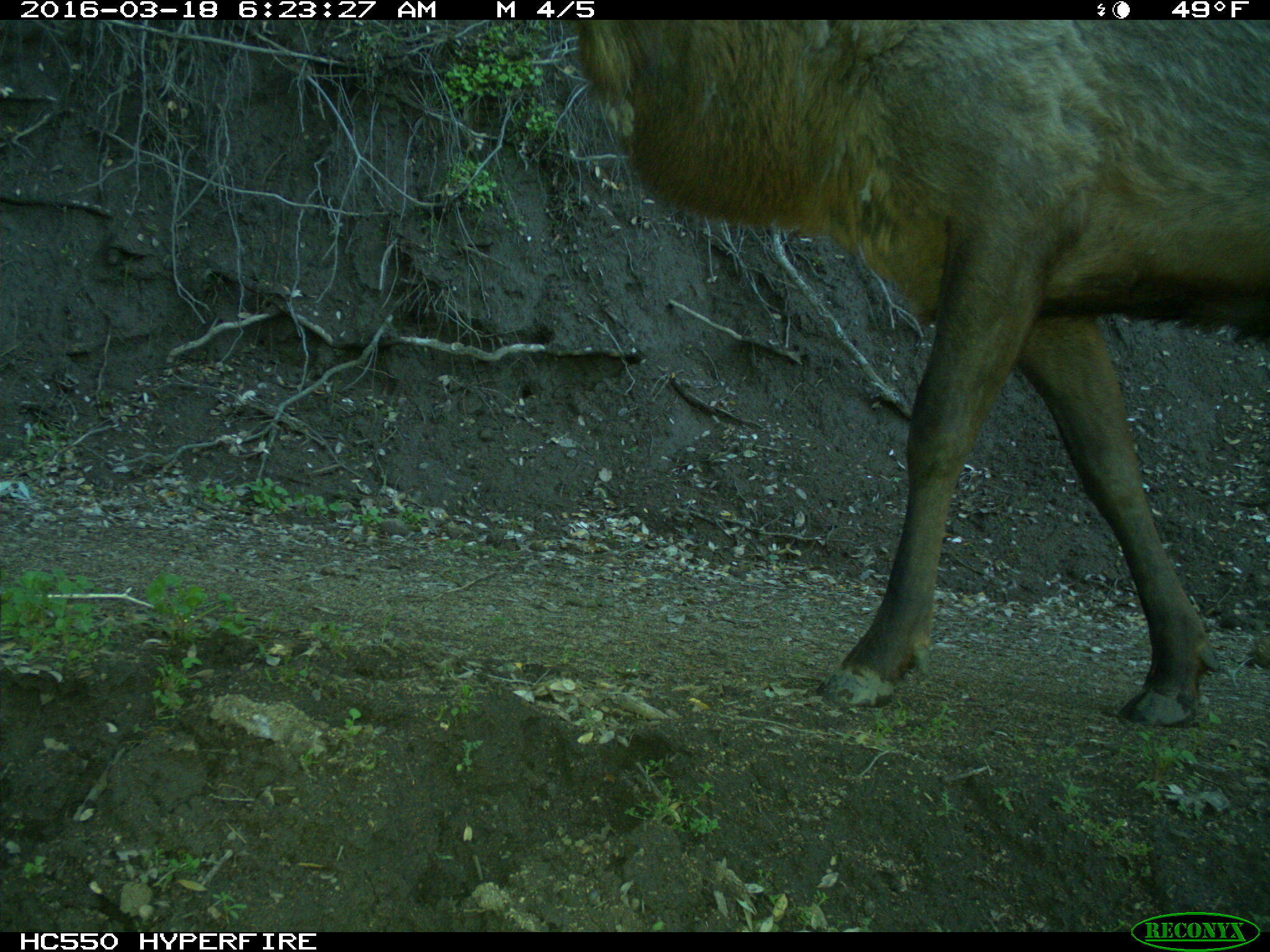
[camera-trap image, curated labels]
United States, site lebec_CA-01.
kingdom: Animalia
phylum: Chordata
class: Mammalia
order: Artiodactyla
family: Cervidae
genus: Cervus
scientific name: Cervus canadensis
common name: elk